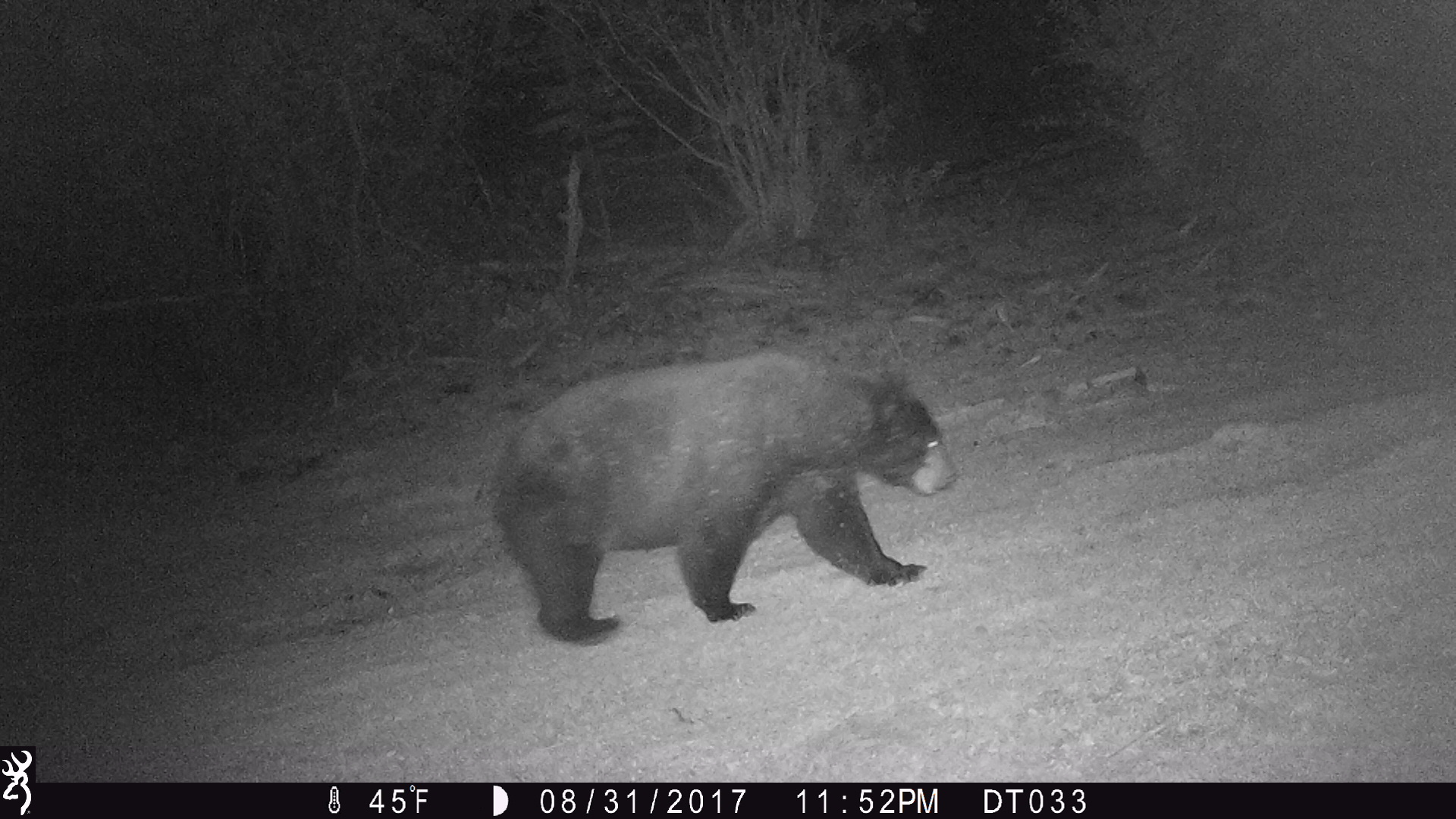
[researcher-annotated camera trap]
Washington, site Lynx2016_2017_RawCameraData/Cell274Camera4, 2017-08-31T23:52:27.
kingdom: Animalia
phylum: Chordata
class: Mammalia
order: Carnivora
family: Ursidae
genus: Ursus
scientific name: Ursus americanus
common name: american black bear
Ursus americanus (american black bear). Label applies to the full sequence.